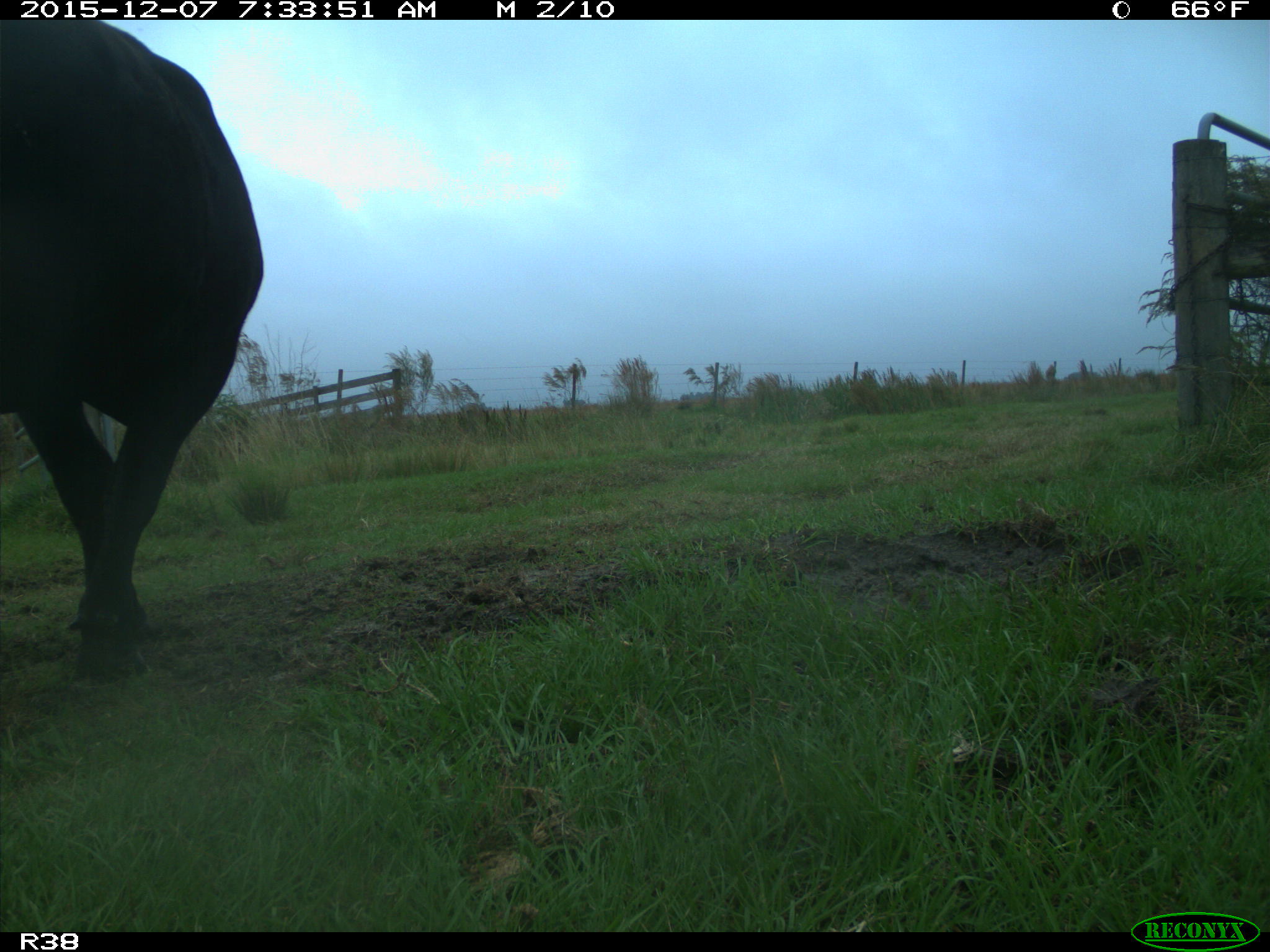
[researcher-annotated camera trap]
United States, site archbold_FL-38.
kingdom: Animalia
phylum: Chordata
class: Mammalia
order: Artiodactyla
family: Bovidae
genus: Bos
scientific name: Bos taurus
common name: domestic cow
Bos taurus (domestic cow).